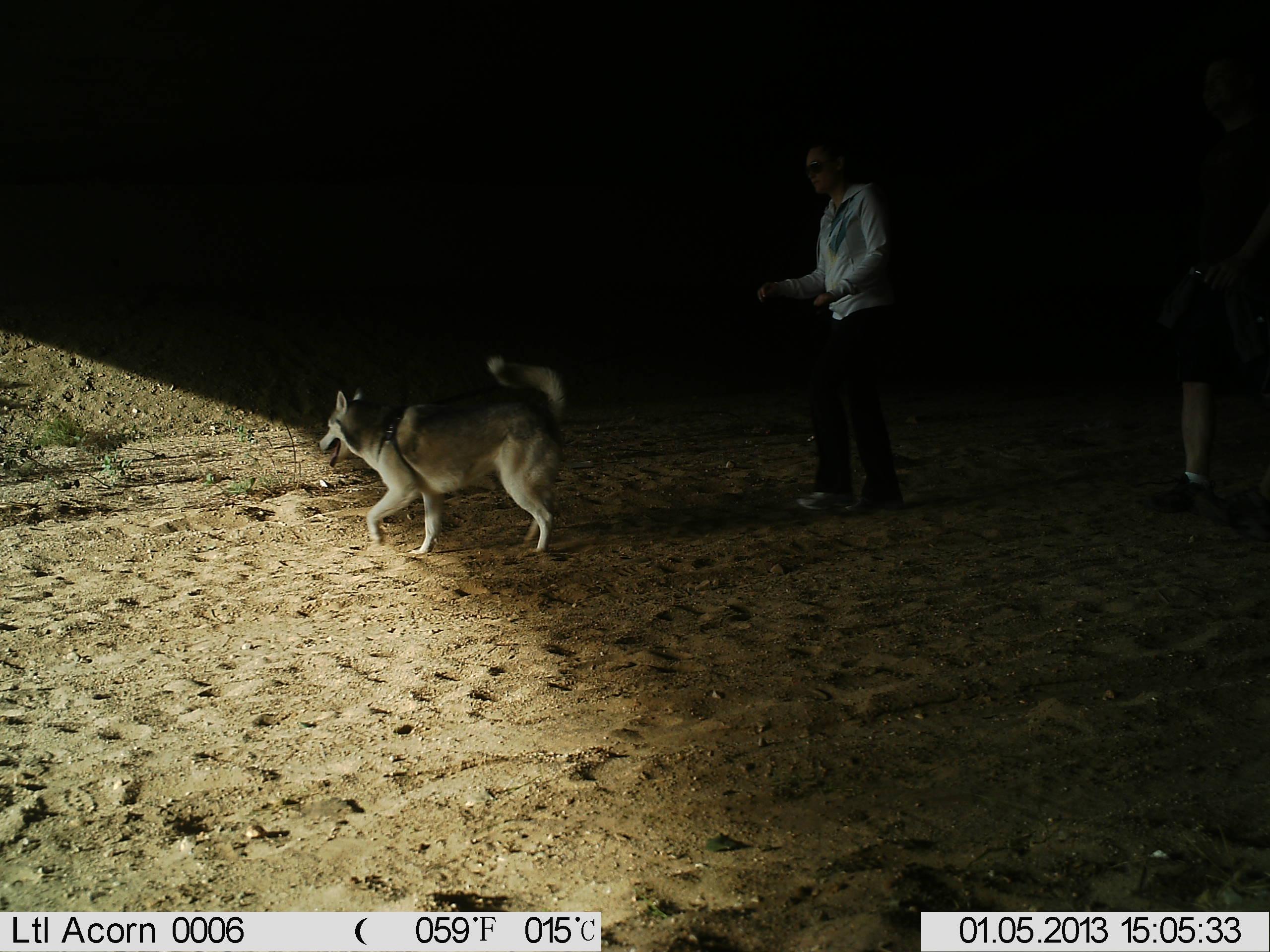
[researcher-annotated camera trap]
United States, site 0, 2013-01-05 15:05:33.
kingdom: Animalia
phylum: Chordata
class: Mammalia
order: Carnivora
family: Canidae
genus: Canis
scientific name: Canis familiaris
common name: domestic dog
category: dog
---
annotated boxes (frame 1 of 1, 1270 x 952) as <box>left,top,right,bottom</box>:
dog: <box>305,347,572,565</box>